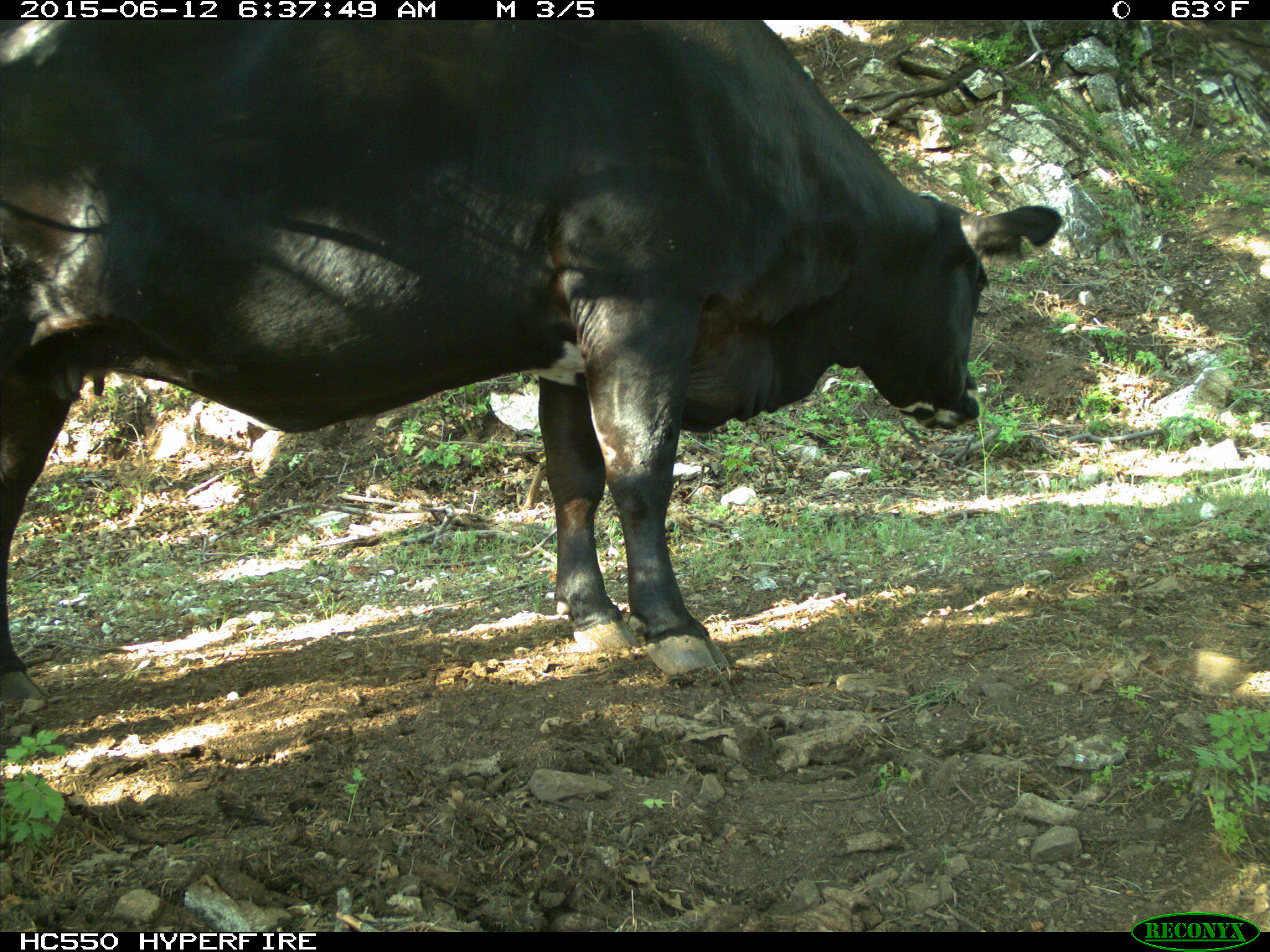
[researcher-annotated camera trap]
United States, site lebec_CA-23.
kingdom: Animalia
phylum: Chordata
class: Mammalia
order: Artiodactyla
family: Bovidae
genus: Bos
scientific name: Bos taurus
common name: domestic cow